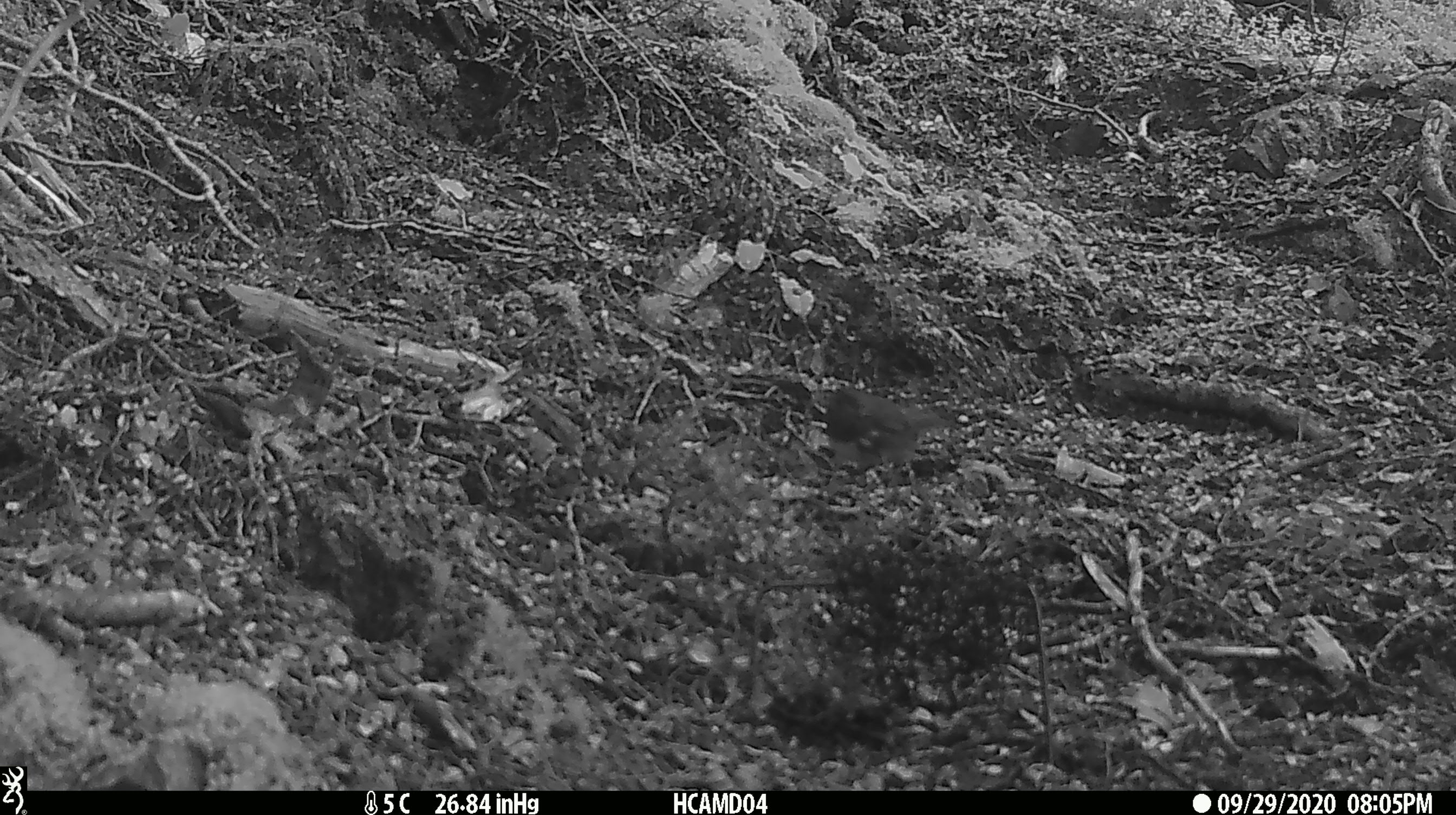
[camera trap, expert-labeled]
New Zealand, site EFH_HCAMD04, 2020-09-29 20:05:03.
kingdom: Animalia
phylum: Chordata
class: Aves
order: Passeriformes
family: Petroicidae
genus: Petroica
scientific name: Petroica australis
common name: new zealand robin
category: robin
Robin (new zealand robin) (Petroica australis).